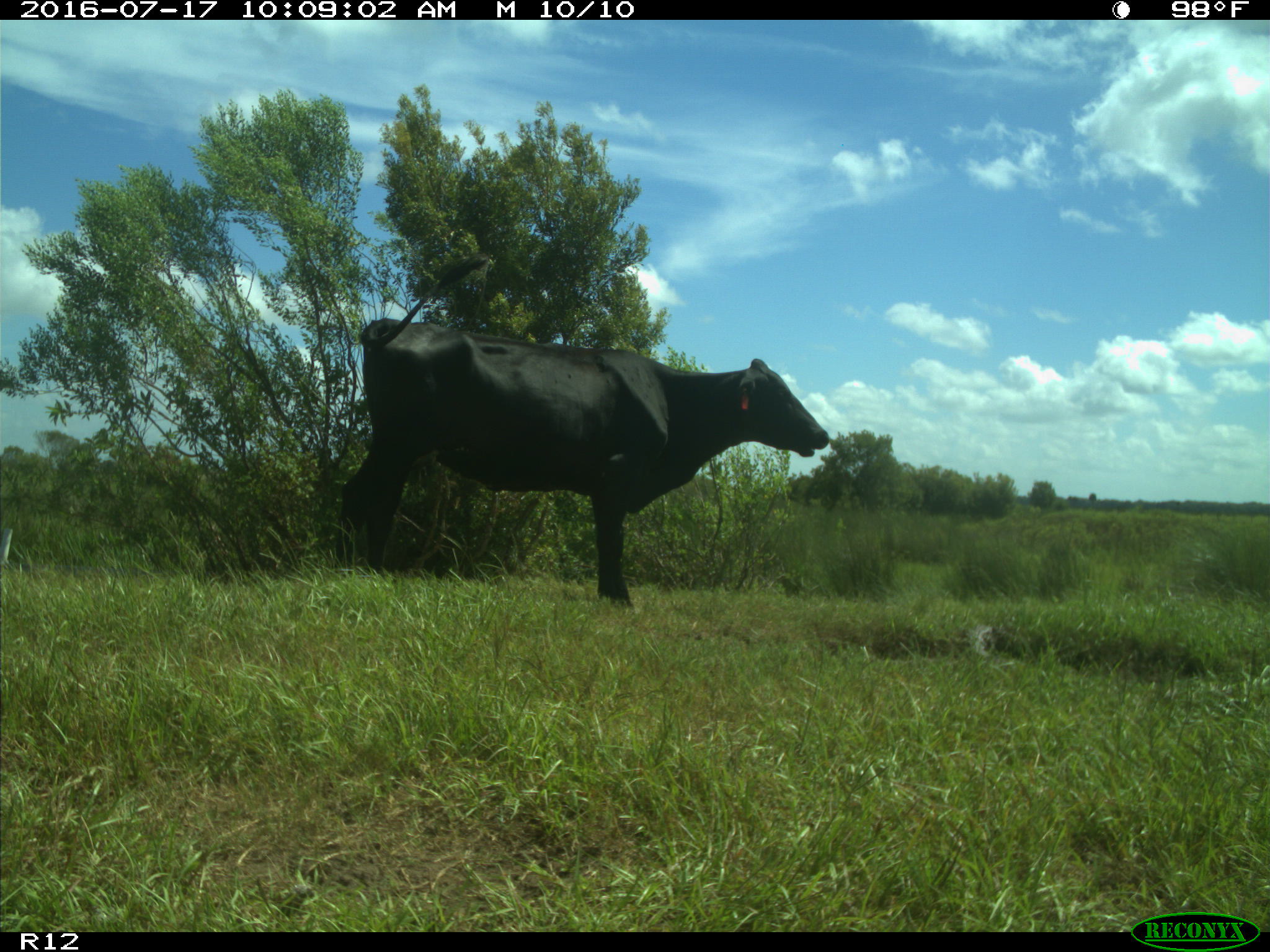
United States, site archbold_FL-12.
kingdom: Animalia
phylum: Chordata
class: Mammalia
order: Artiodactyla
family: Bovidae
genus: Bos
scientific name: Bos taurus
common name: domestic cow